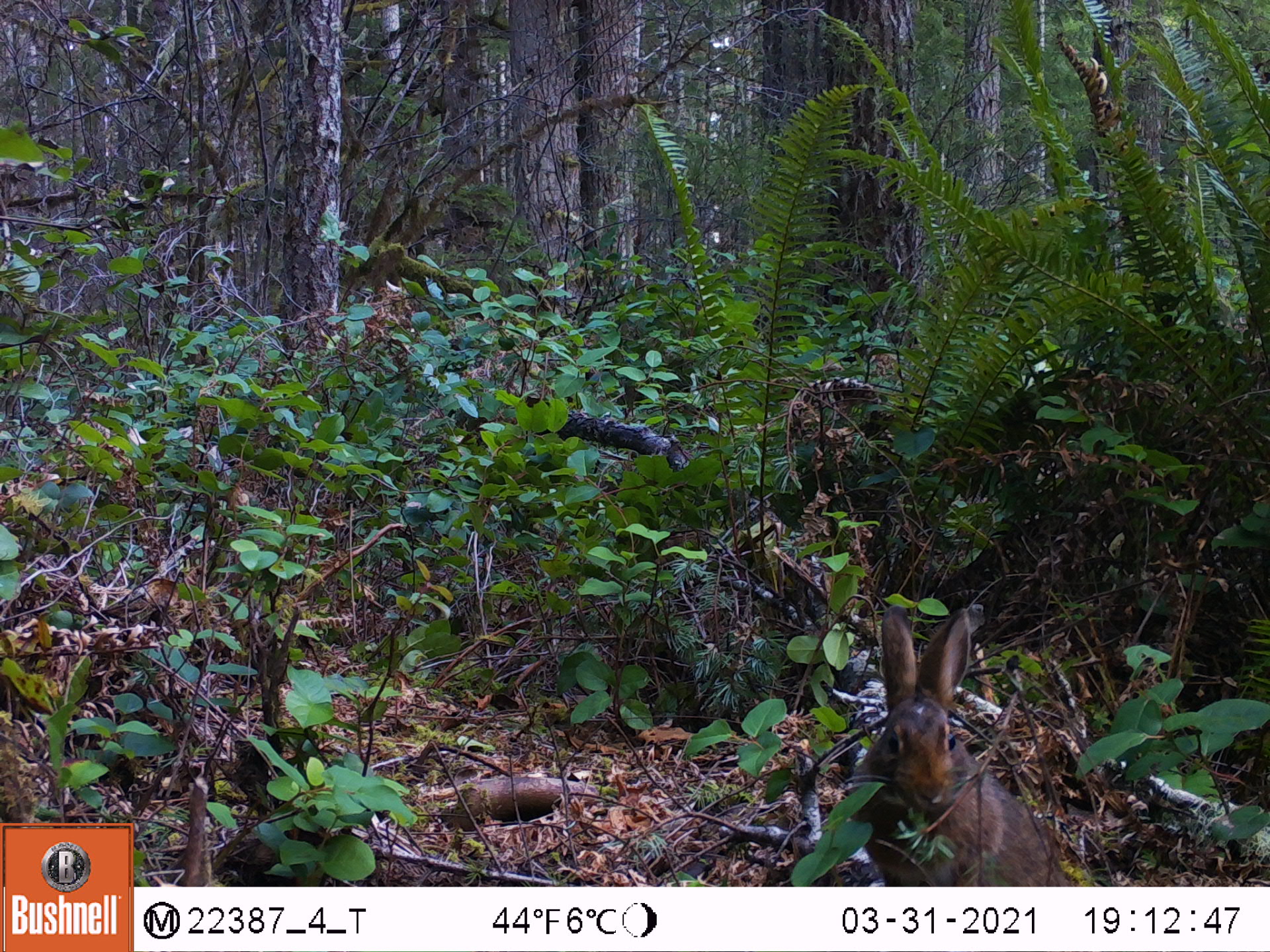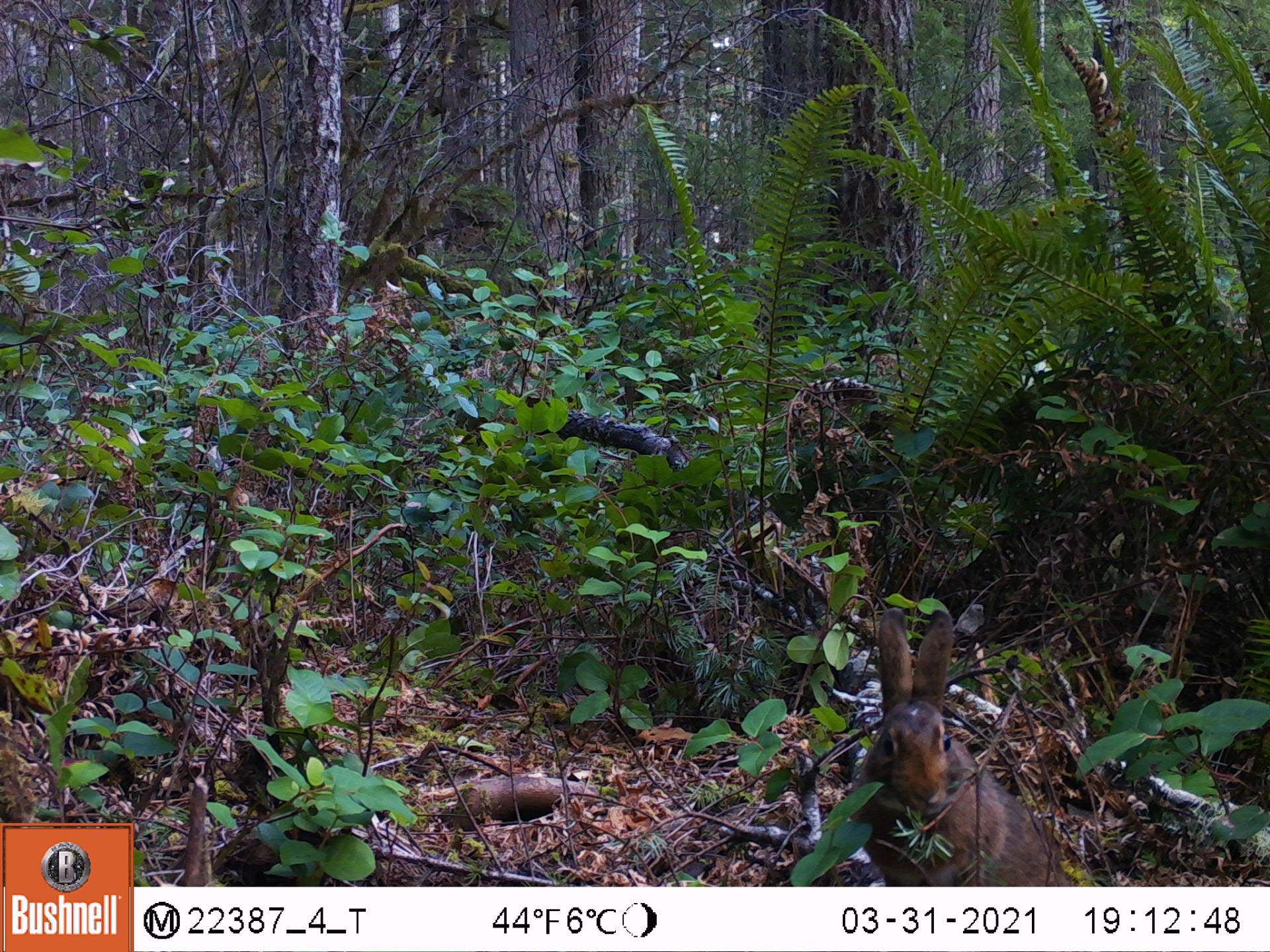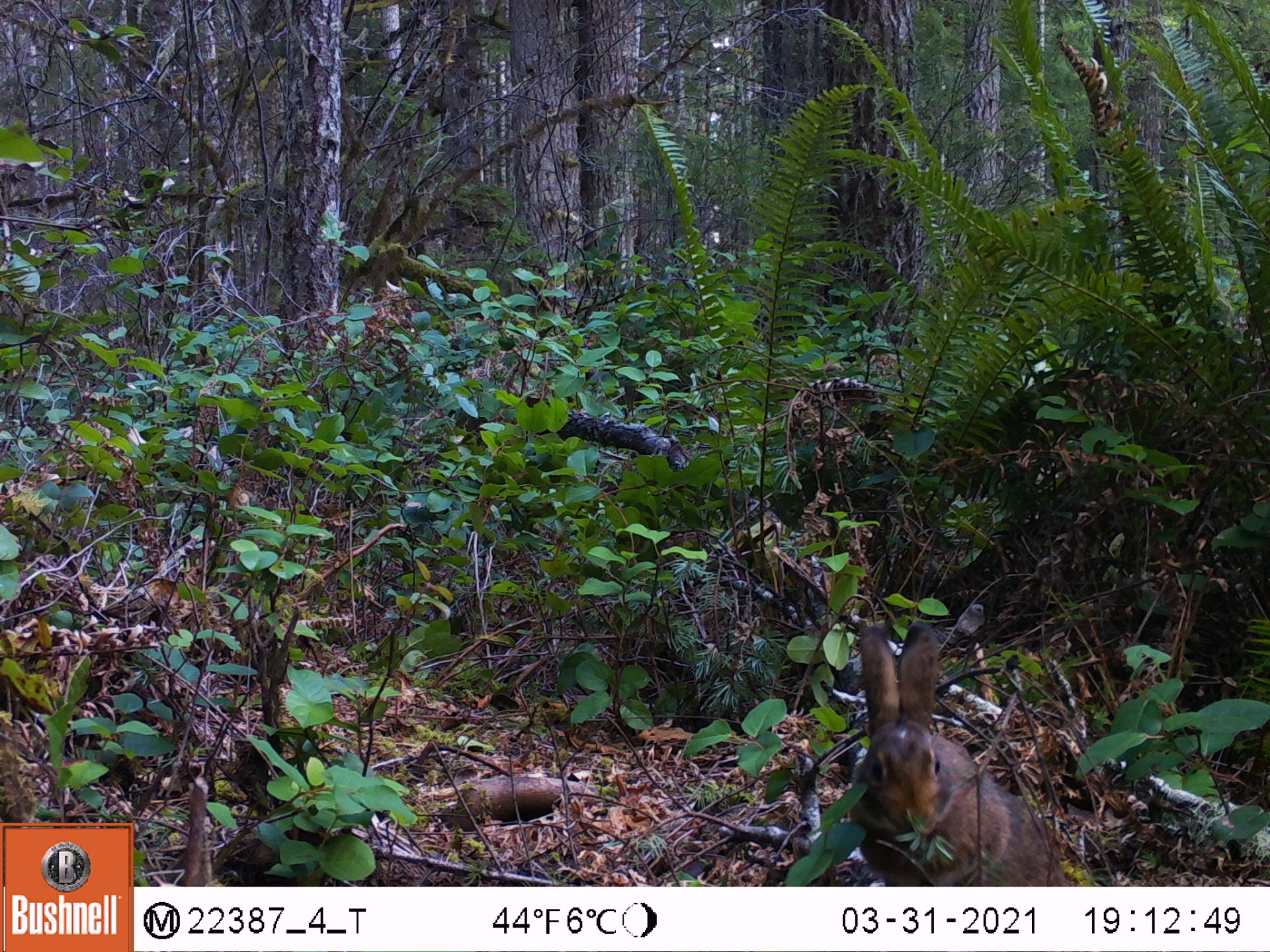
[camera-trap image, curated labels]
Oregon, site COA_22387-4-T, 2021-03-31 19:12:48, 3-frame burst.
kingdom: Animalia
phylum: Chordata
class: Mammalia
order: Lagomorpha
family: Leporidae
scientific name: Leporidae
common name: hares and rabbits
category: leporidae family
Leporidae family (hares and rabbits) (Leporidae).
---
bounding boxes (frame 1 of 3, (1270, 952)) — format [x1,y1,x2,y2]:
leporidae family: [832,597,1073,881]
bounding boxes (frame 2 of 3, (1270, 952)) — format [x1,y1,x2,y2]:
leporidae family: [839,602,1064,881]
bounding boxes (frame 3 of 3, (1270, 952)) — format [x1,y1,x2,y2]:
leporidae family: [835,617,1067,884]